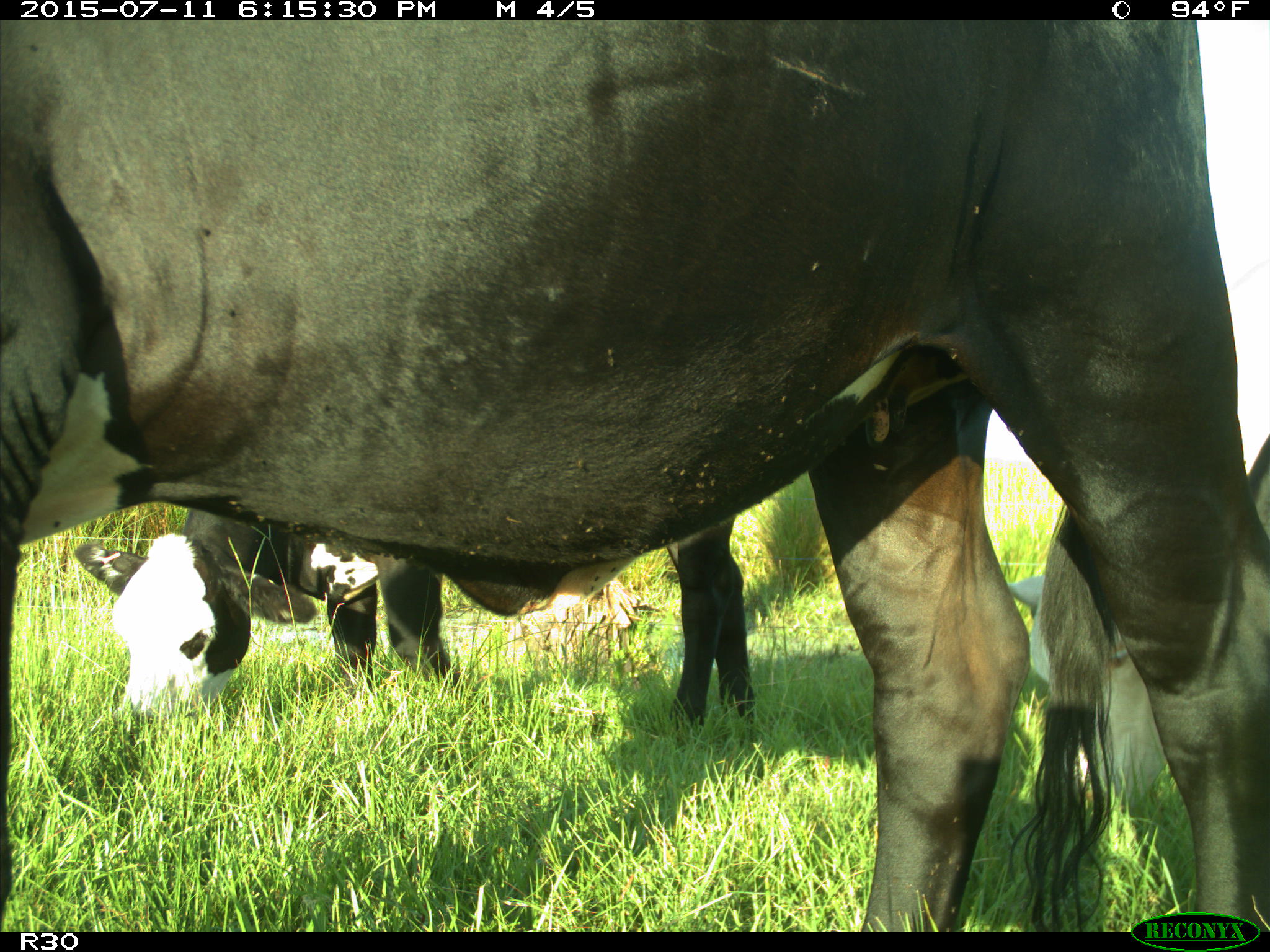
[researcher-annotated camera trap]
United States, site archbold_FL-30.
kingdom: Animalia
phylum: Chordata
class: Mammalia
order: Artiodactyla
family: Bovidae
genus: Bos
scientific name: Bos taurus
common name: domestic cow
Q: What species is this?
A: Bos taurus (domestic cow).